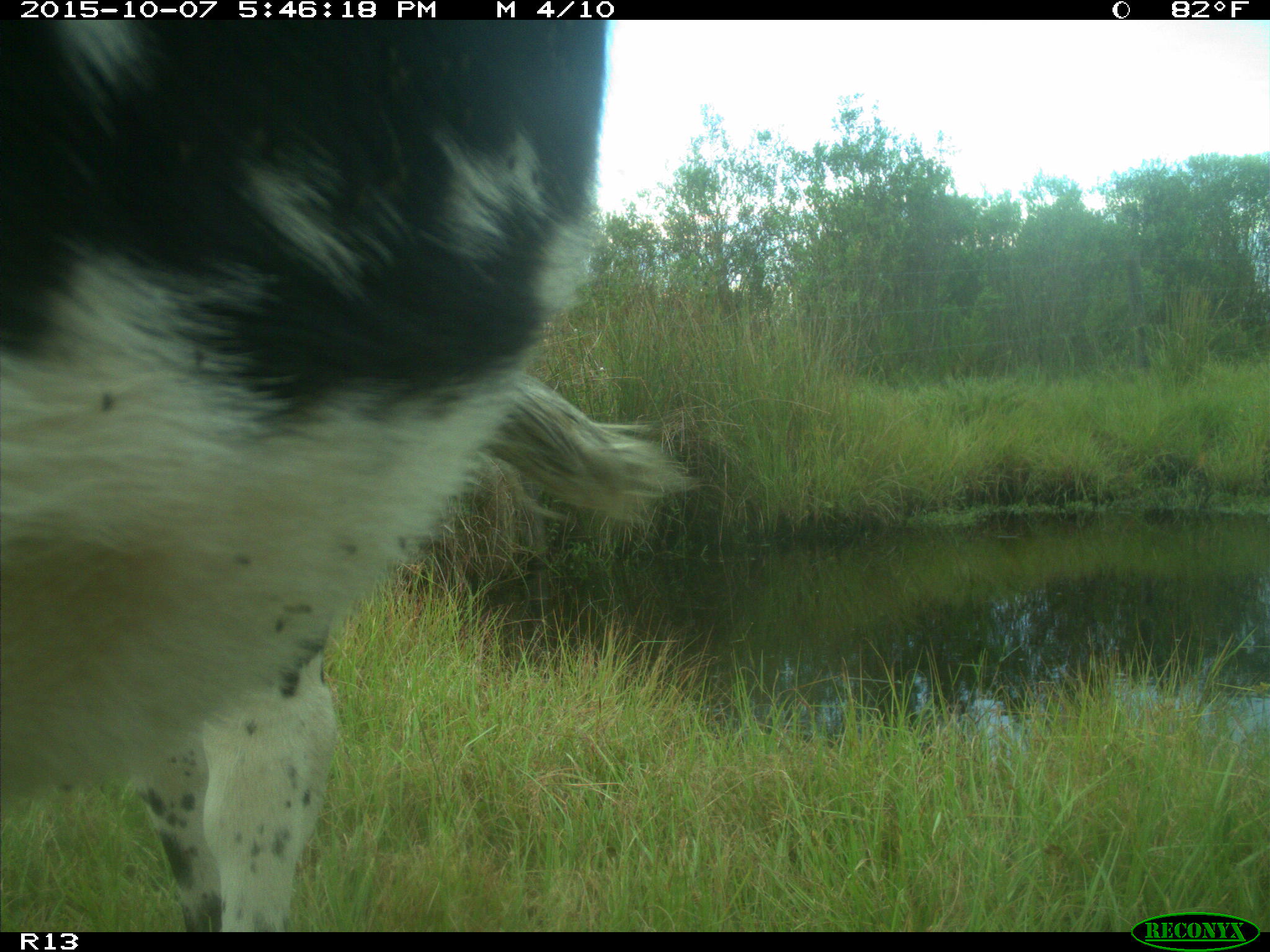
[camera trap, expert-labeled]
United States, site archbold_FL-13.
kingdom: Animalia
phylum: Chordata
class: Mammalia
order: Artiodactyla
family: Bovidae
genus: Bos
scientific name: Bos taurus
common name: domestic cow